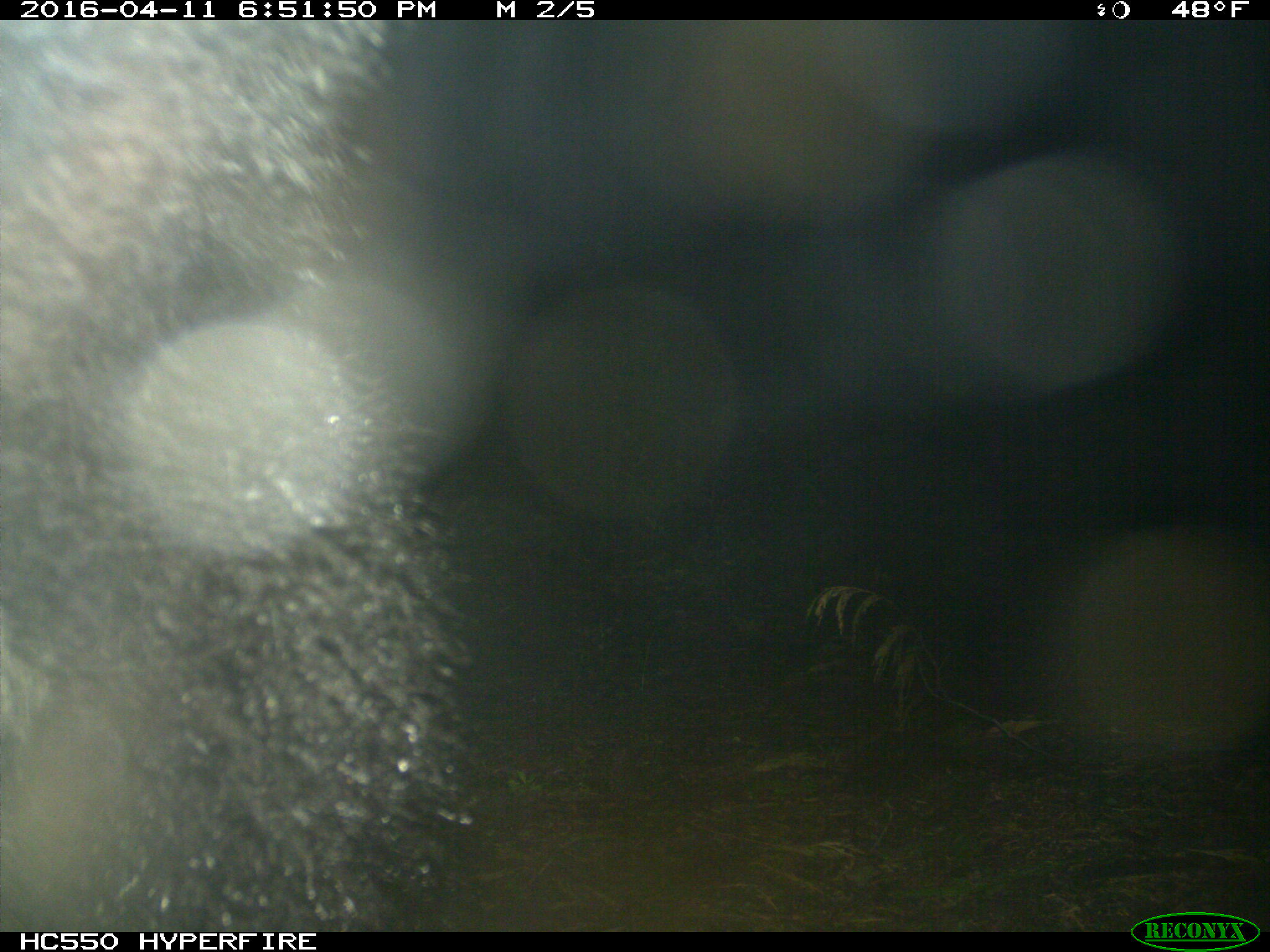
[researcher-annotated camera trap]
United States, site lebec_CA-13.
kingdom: Animalia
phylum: Chordata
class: Mammalia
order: Carnivora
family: Ursidae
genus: Ursus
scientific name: Ursus americanus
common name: american black bear